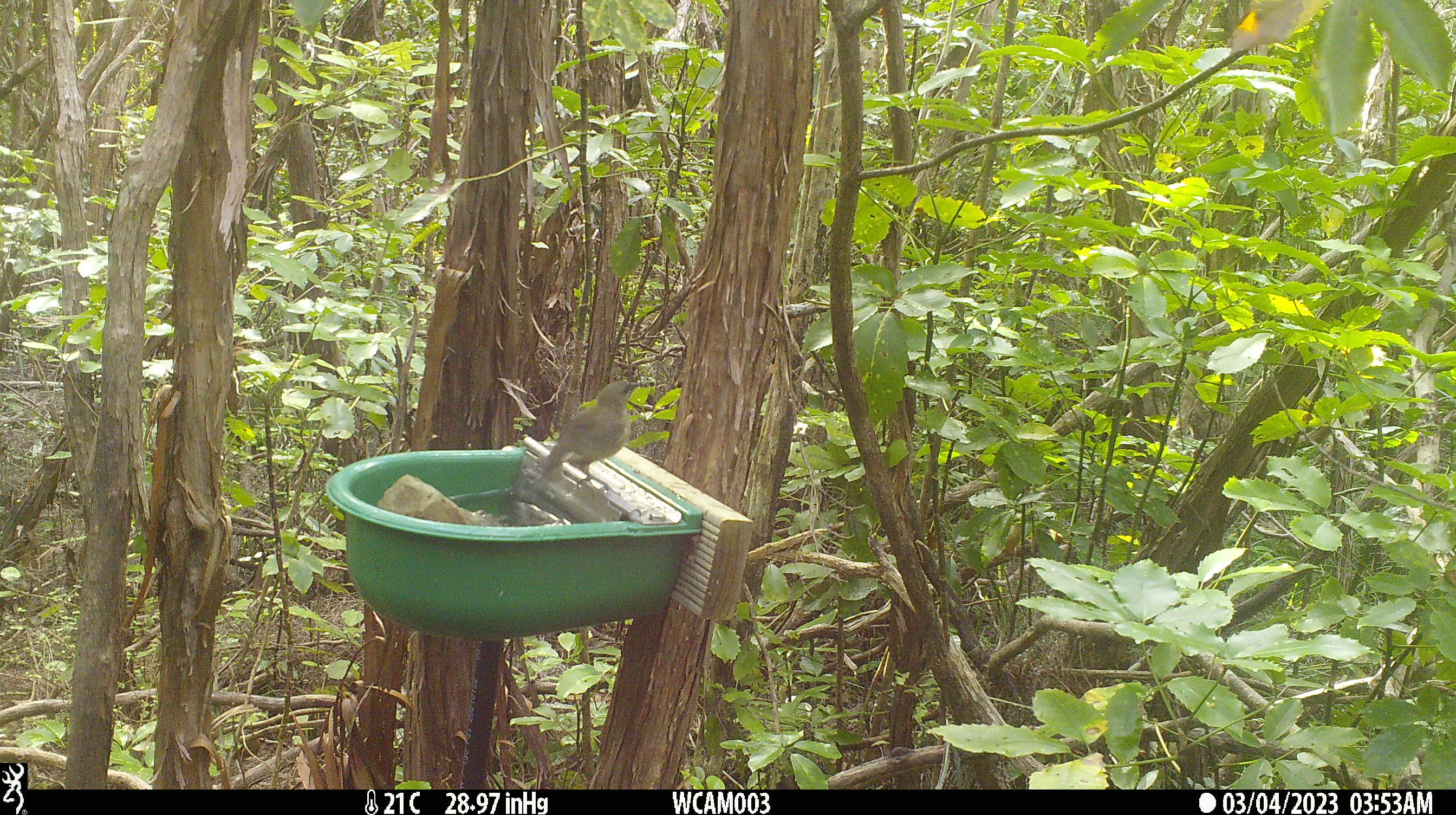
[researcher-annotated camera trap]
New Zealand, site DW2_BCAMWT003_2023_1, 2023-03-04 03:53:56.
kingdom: Animalia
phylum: Chordata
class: Aves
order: Passeriformes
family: Meliphagidae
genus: Anthornis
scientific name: Anthornis melanura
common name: new zealand bellbird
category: bellbird